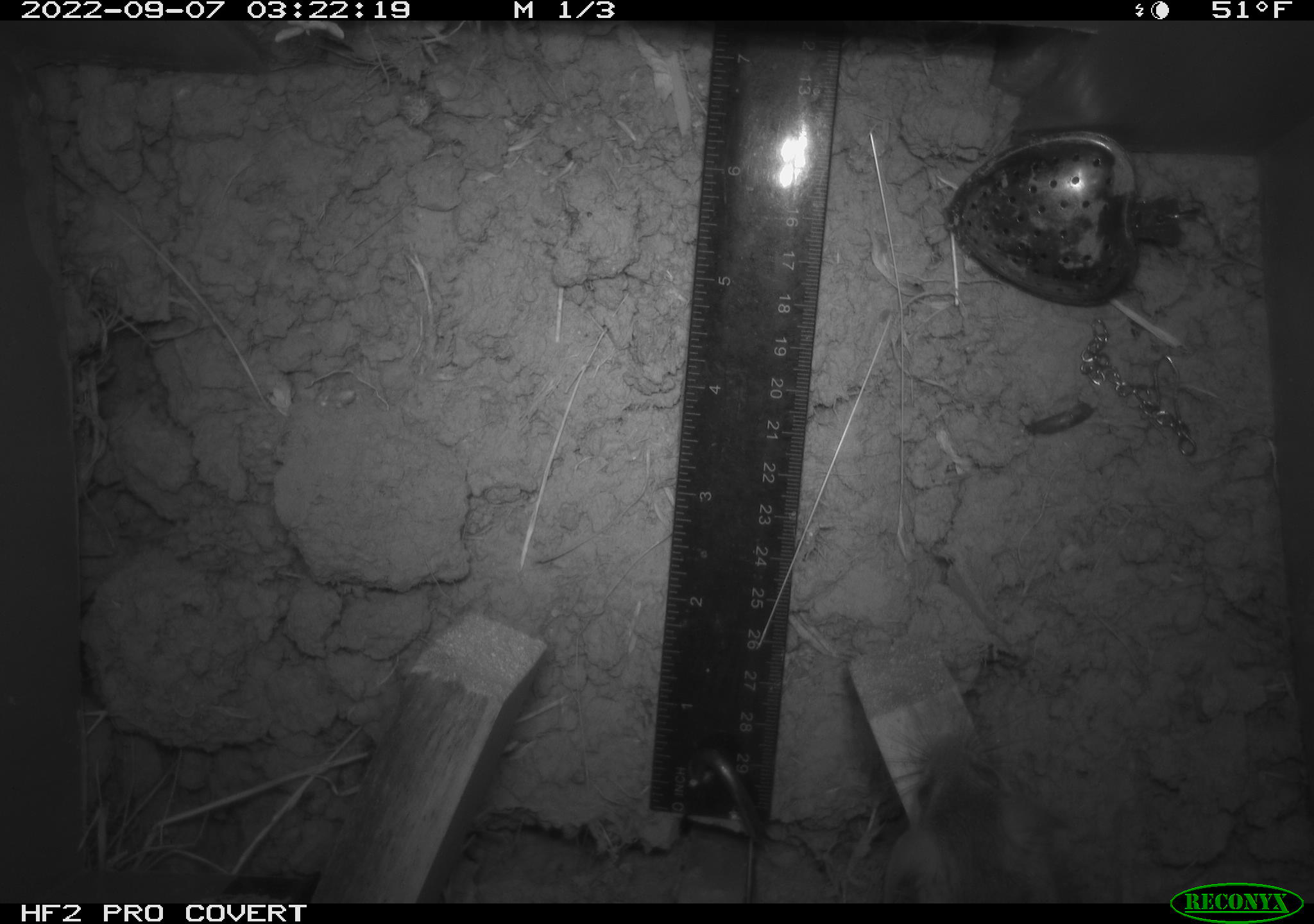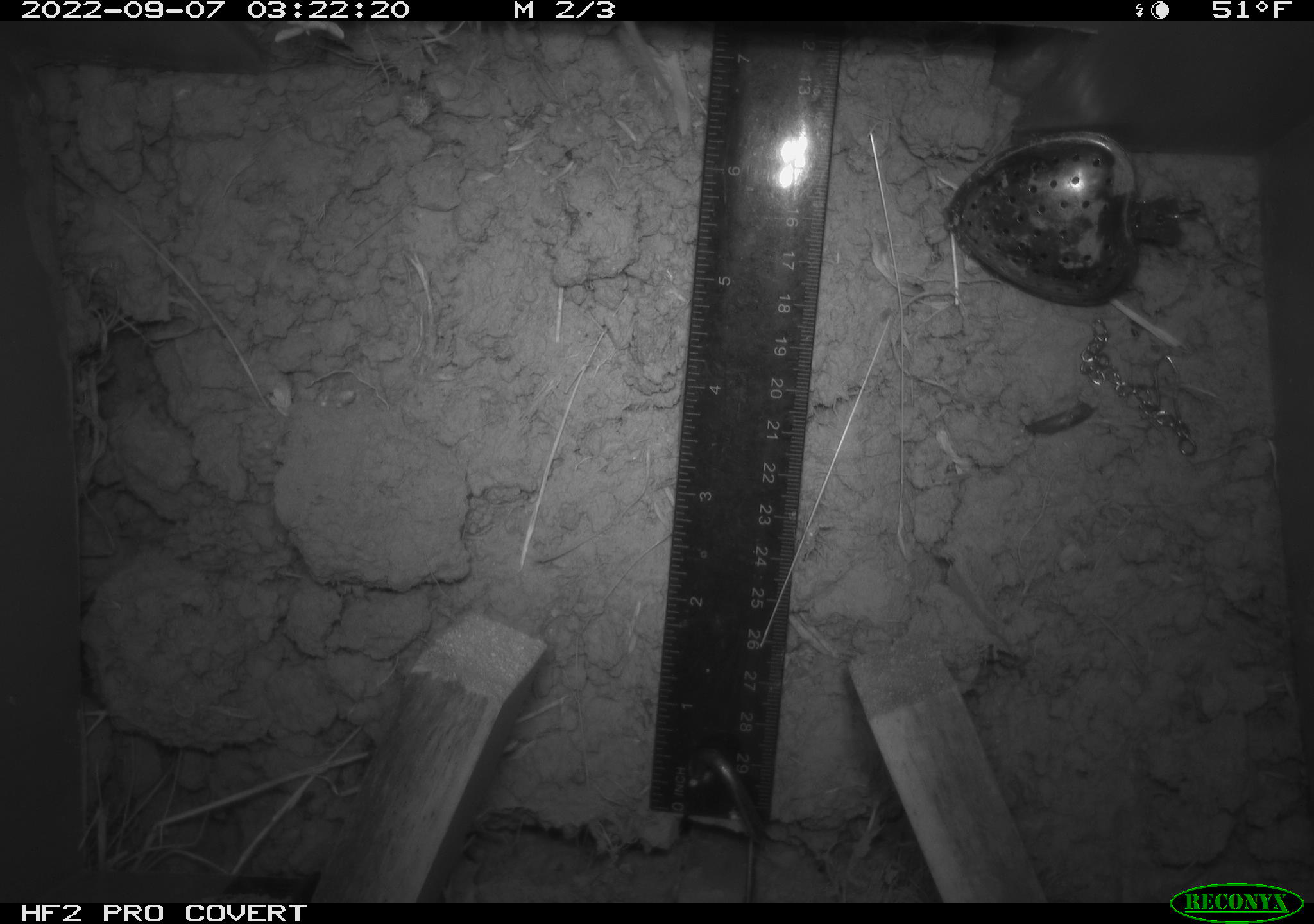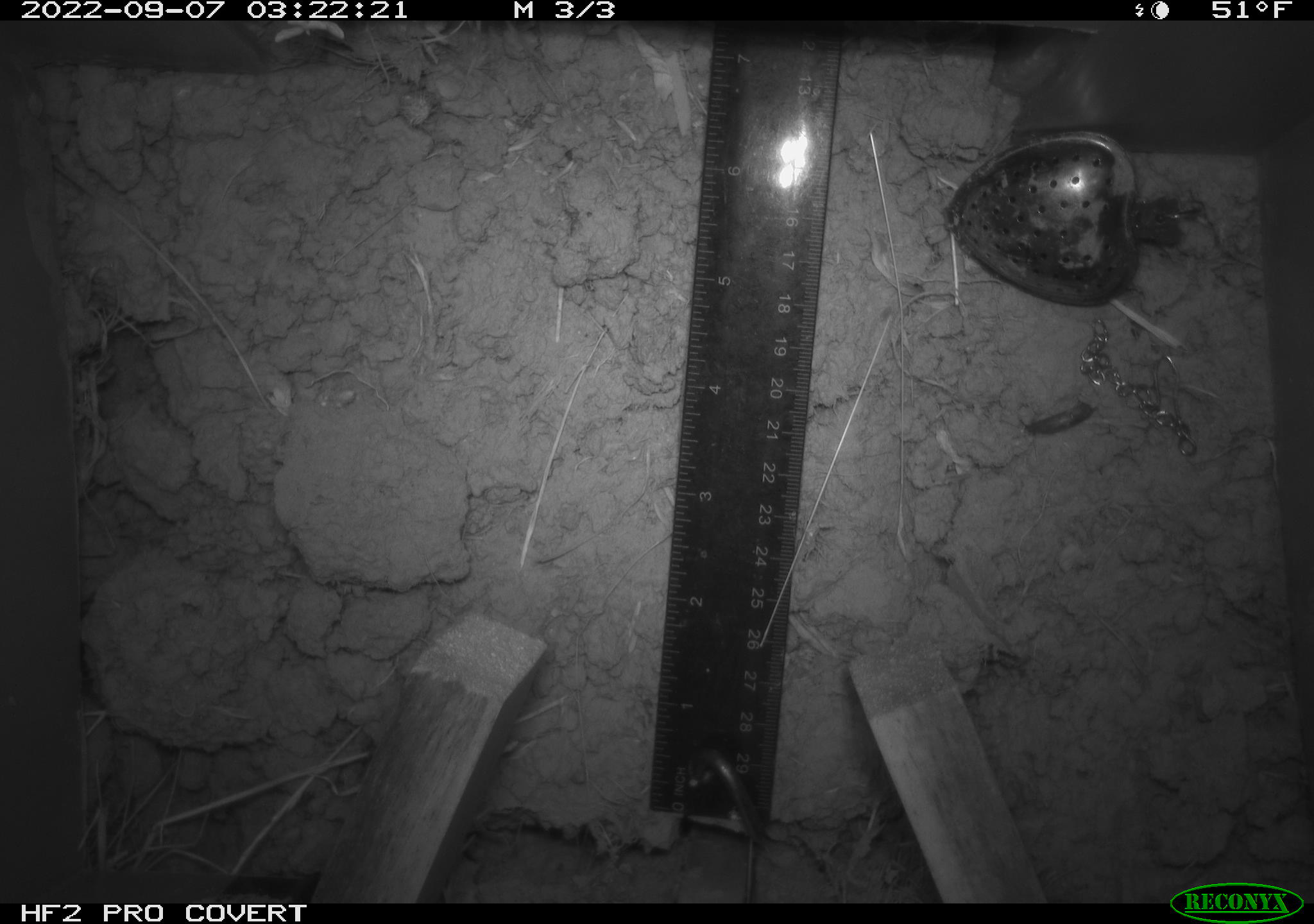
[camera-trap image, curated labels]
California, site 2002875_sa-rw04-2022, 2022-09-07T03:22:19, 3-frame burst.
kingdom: Animalia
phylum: Chordata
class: Mammalia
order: Rodentia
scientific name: Rodentia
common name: mouse species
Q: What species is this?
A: Mouse species (Rodentia).